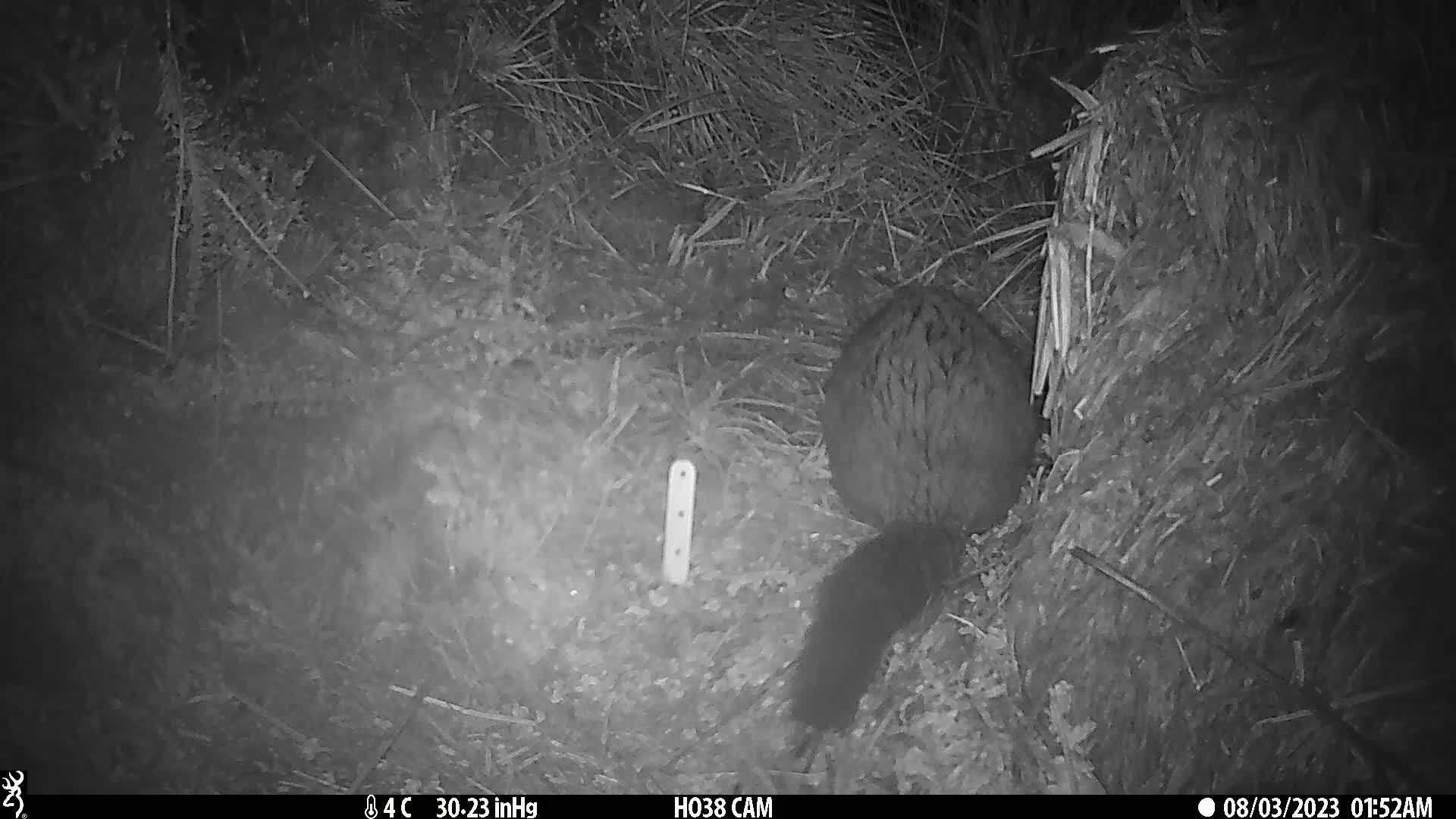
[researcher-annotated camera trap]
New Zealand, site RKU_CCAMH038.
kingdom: Animalia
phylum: Chordata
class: Mammalia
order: Diprotodontia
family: Phalangeridae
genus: Trichosurus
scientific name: Trichosurus vulpecula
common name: common brushtail possum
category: possum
Possum (common brushtail possum) (Trichosurus vulpecula).